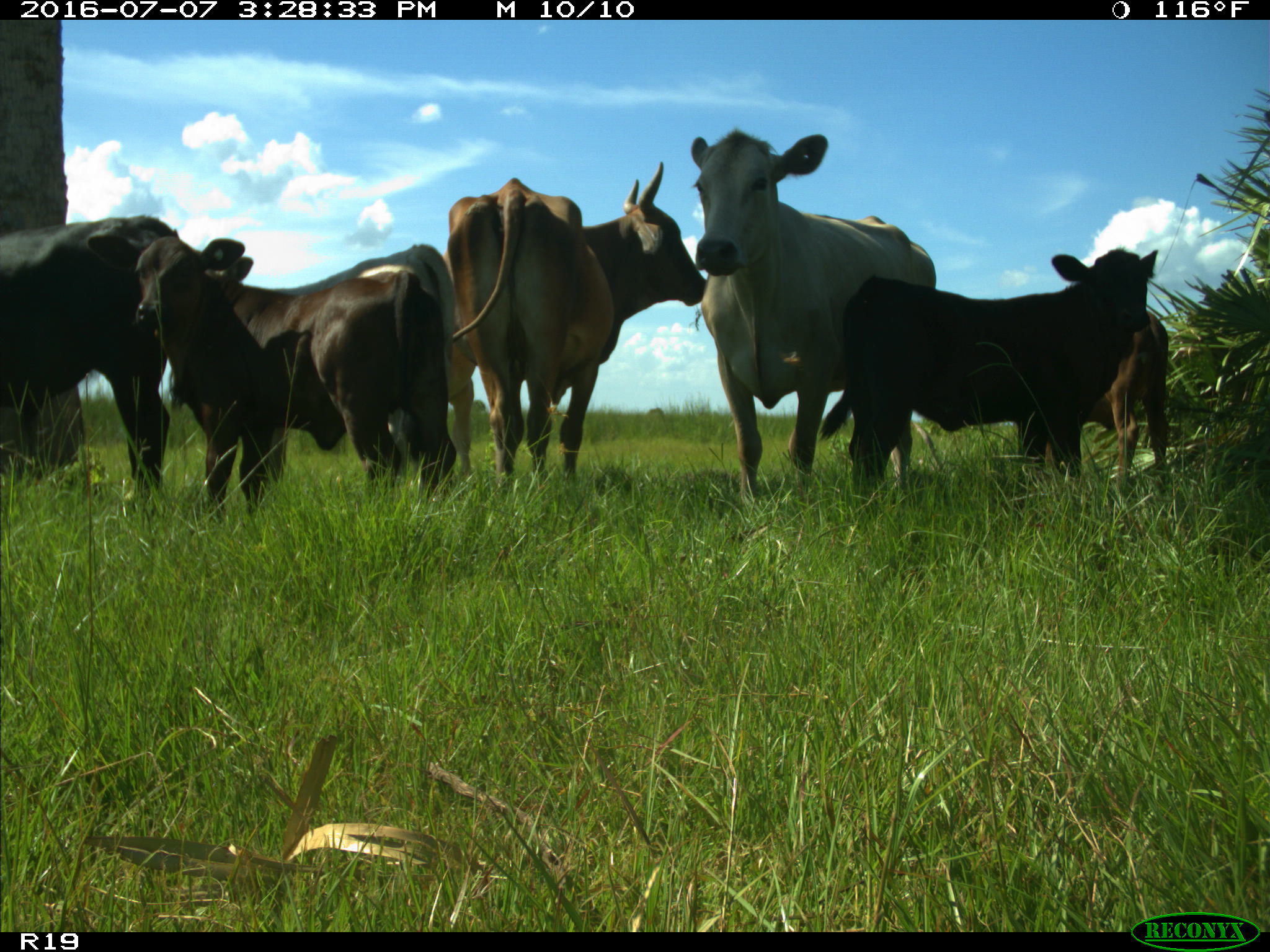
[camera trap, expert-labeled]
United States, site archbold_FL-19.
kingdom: Animalia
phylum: Chordata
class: Mammalia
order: Artiodactyla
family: Bovidae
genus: Bos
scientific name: Bos taurus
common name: domestic cow